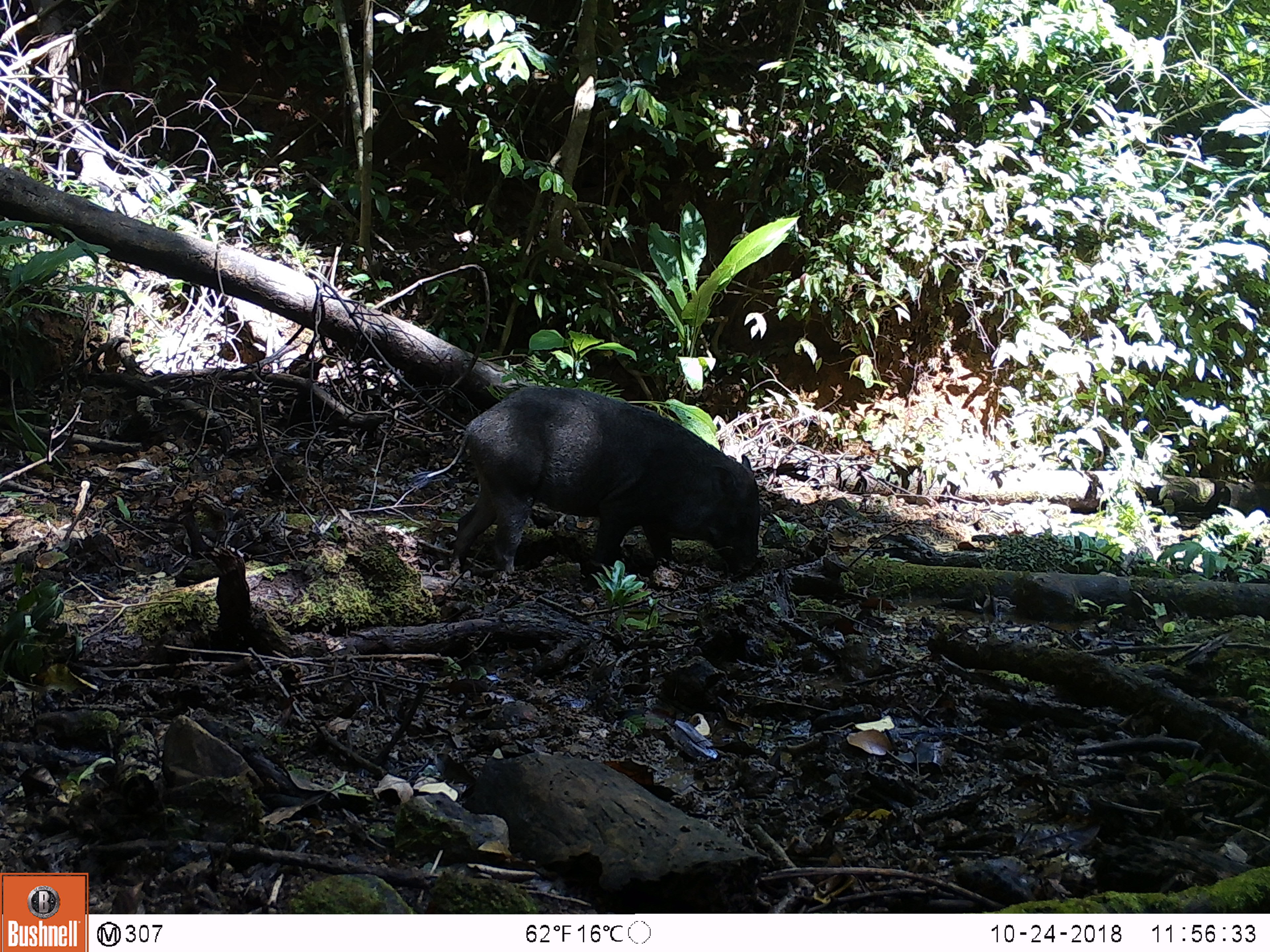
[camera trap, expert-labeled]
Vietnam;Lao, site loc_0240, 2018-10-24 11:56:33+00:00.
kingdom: Animalia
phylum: Chordata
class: Mammalia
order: Artiodactyla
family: Suidae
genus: Sus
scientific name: Sus scrofa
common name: eurasian wild pig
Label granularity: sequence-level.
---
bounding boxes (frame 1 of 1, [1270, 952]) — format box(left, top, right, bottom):
eurasian wild pig: box(423, 385, 760, 595)